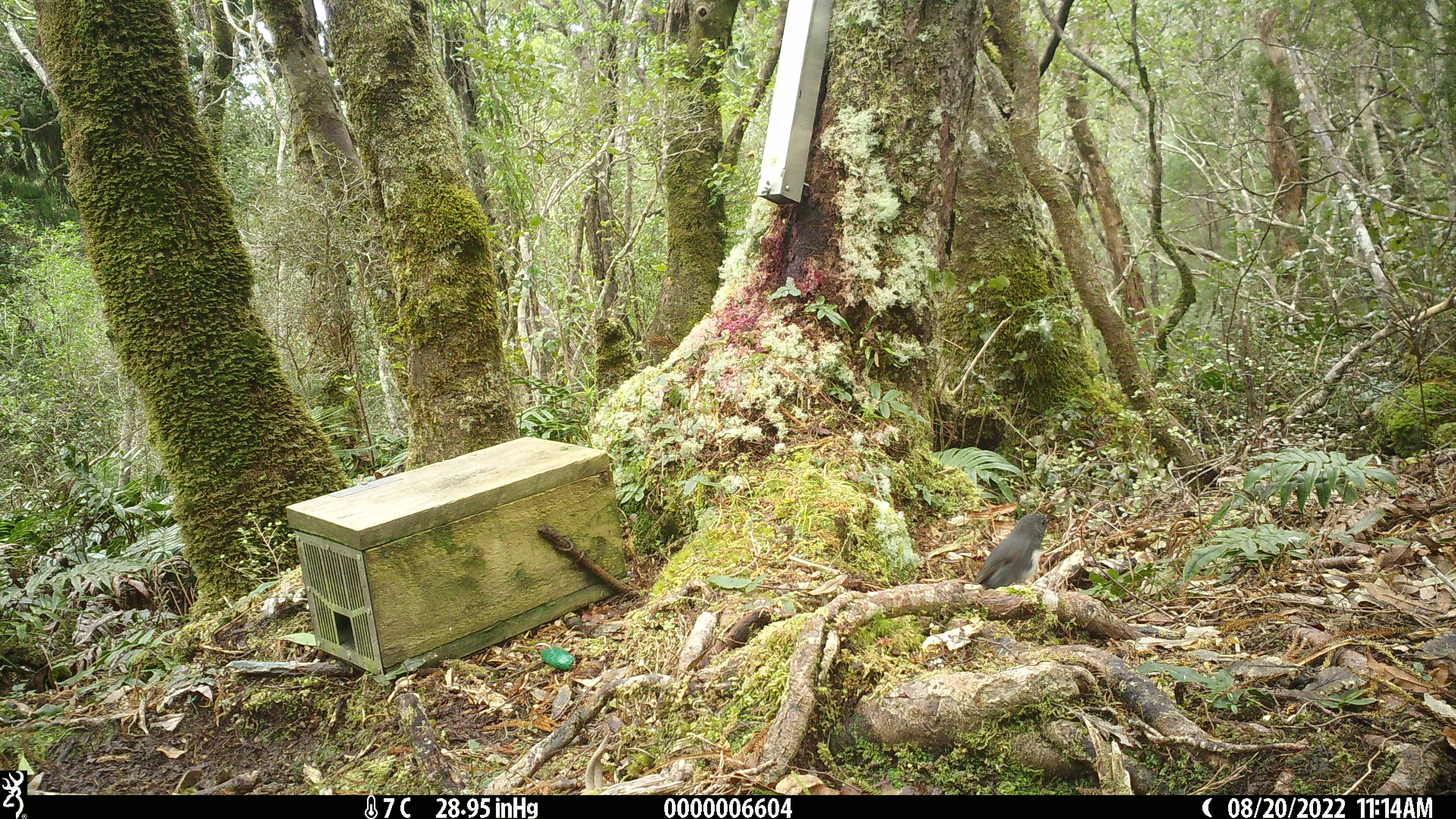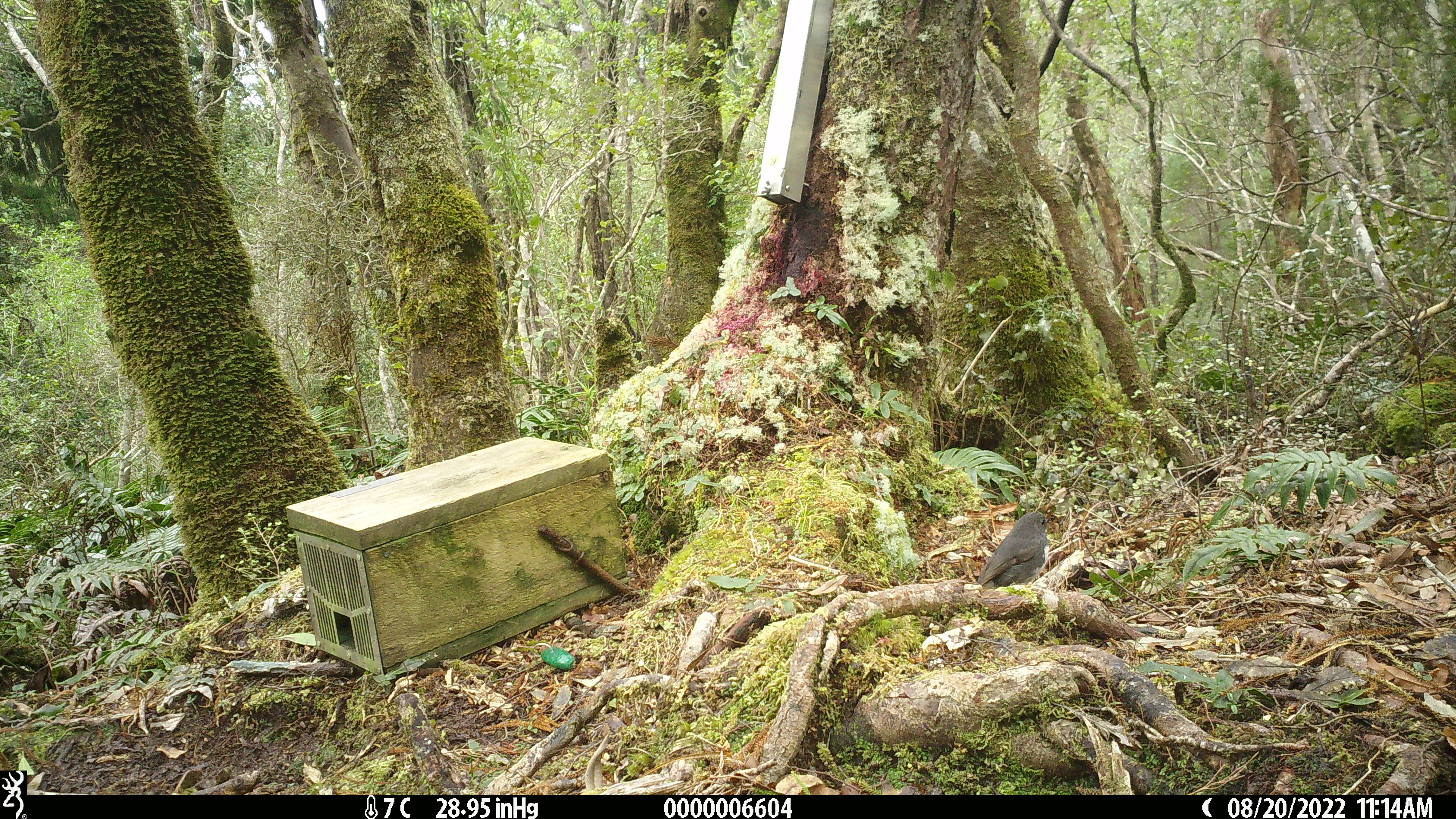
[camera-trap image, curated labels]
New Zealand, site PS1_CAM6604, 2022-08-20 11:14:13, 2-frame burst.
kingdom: Animalia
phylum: Chordata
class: Aves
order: Passeriformes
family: Petroicidae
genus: Petroica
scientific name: Petroica australis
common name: new zealand robin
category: robin